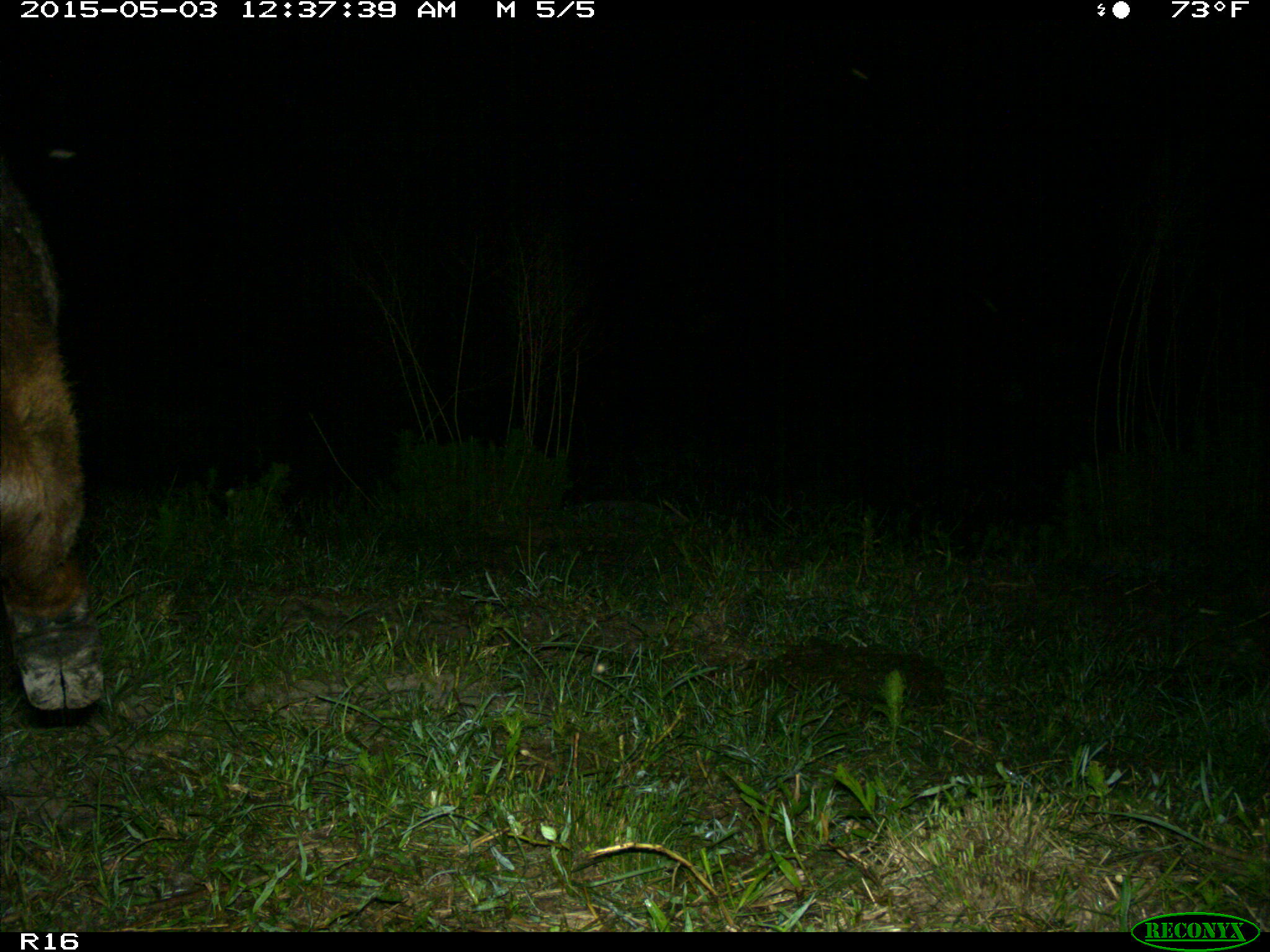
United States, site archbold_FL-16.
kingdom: Animalia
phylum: Chordata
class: Mammalia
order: Artiodactyla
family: Bovidae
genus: Bos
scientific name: Bos taurus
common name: domestic cow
Bos taurus (domestic cow).